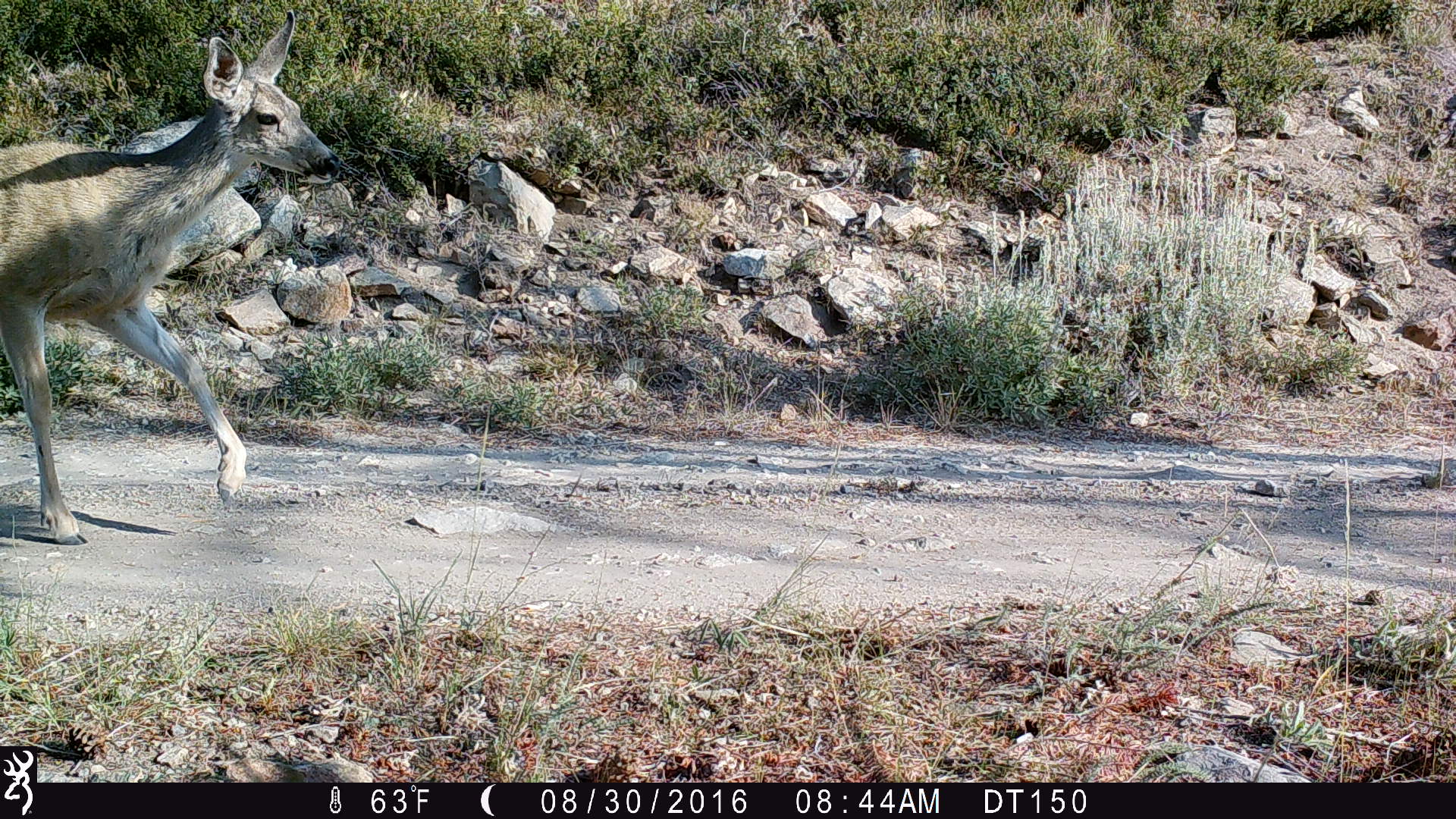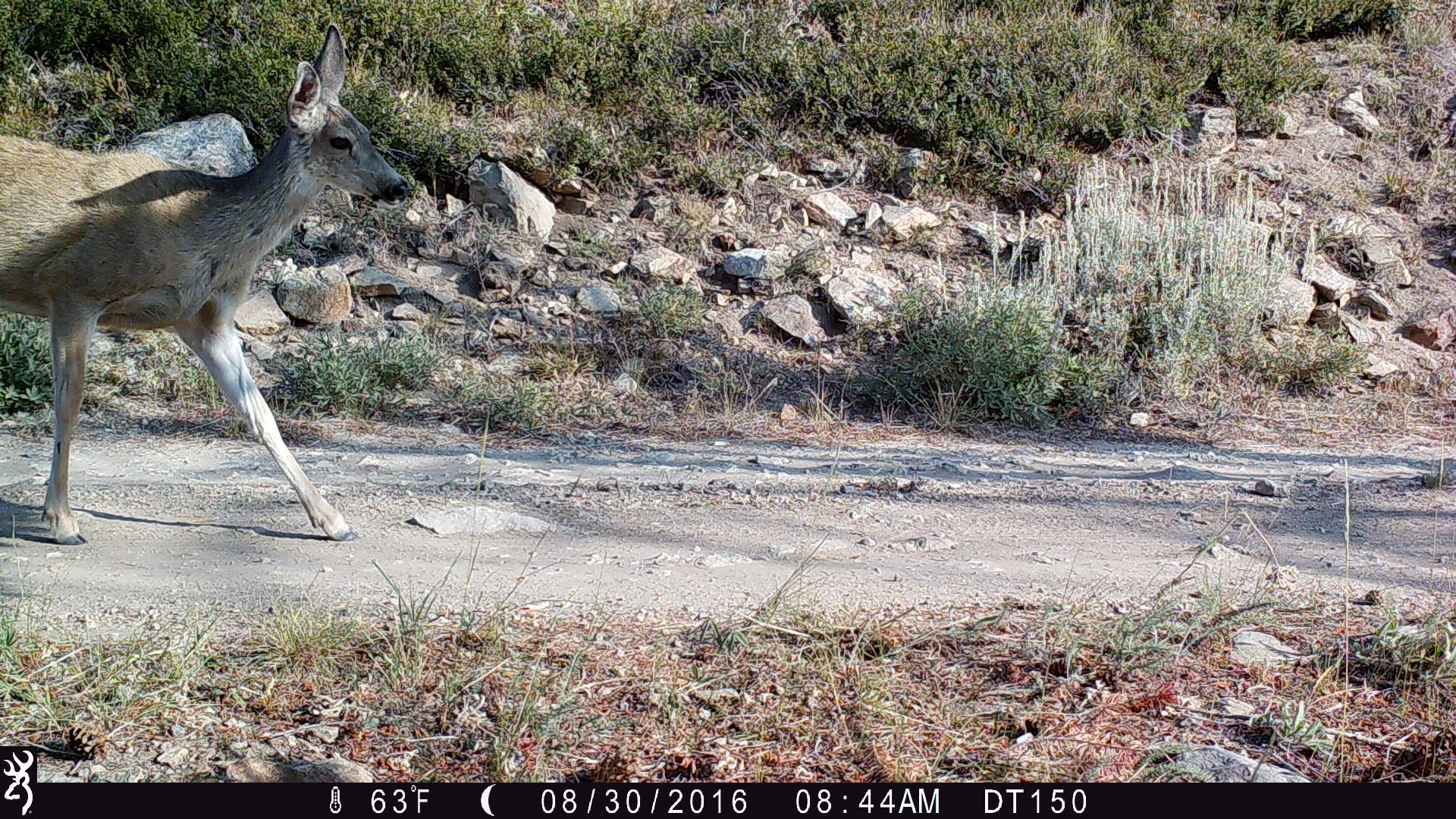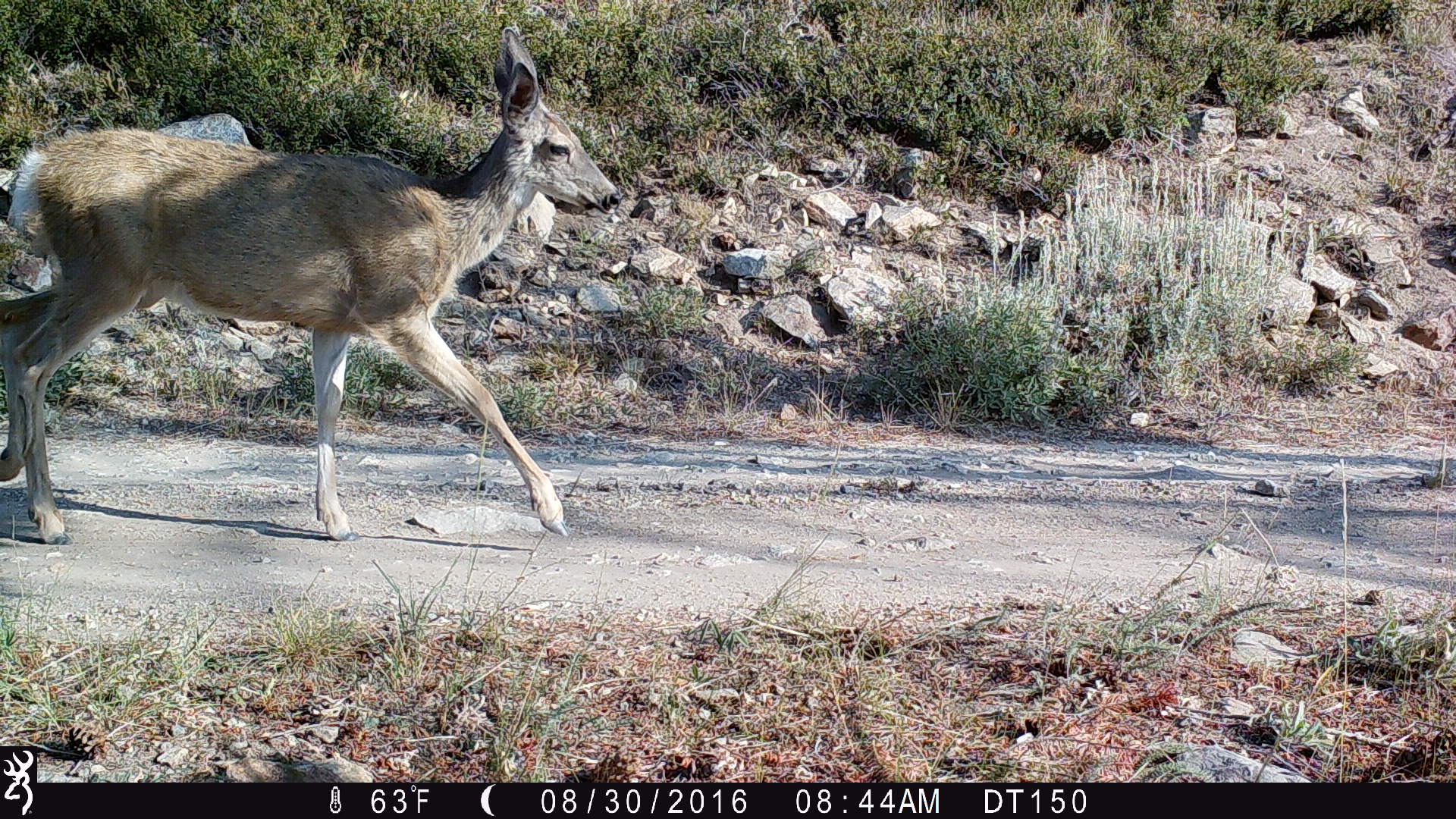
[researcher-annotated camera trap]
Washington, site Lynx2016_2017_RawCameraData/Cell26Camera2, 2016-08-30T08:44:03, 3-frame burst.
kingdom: Animalia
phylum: Chordata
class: Mammalia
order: Artiodactyla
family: Cervidae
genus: Odocoileus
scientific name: Odocoileus hemionus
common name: mule deer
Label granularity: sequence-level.